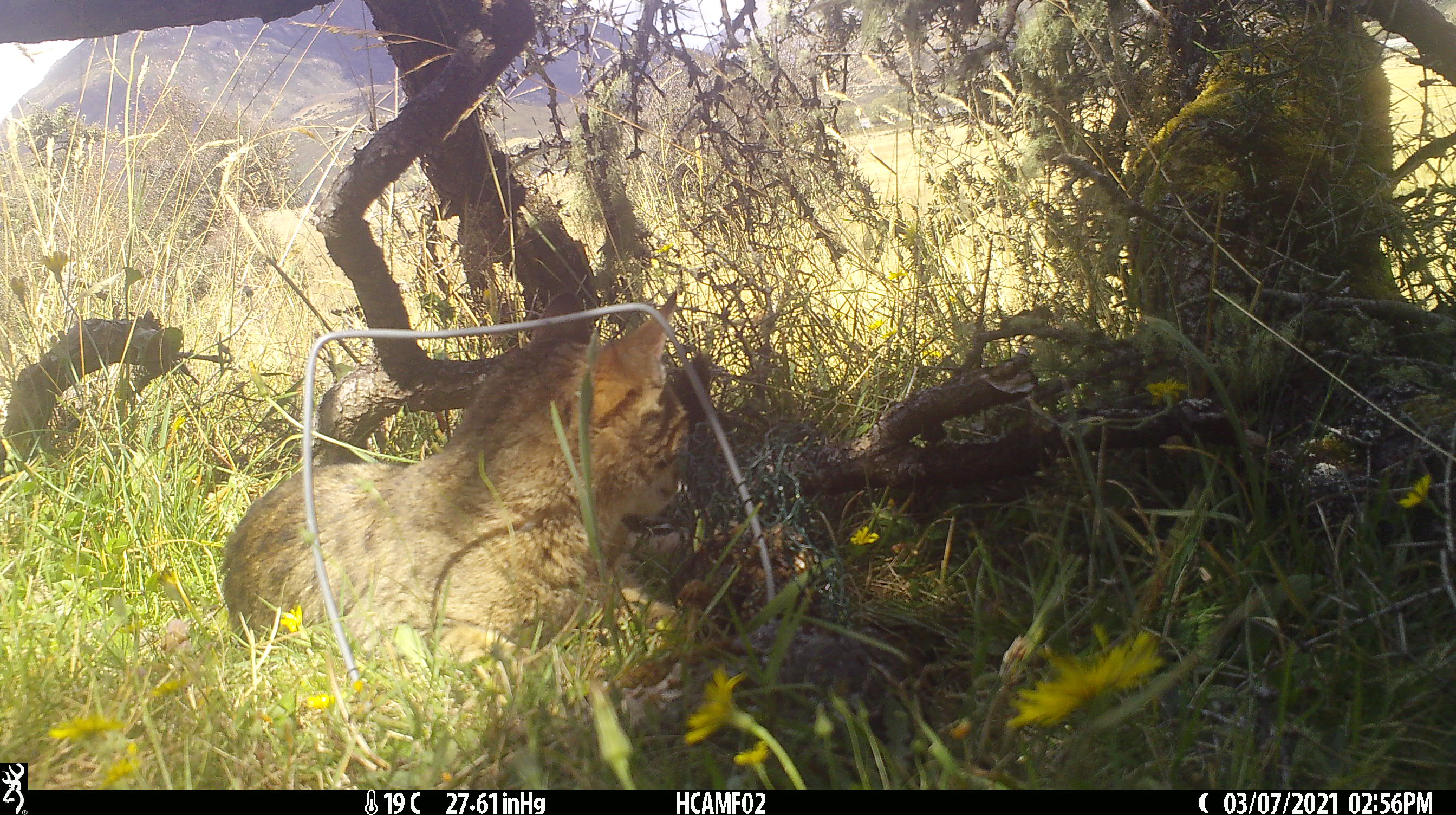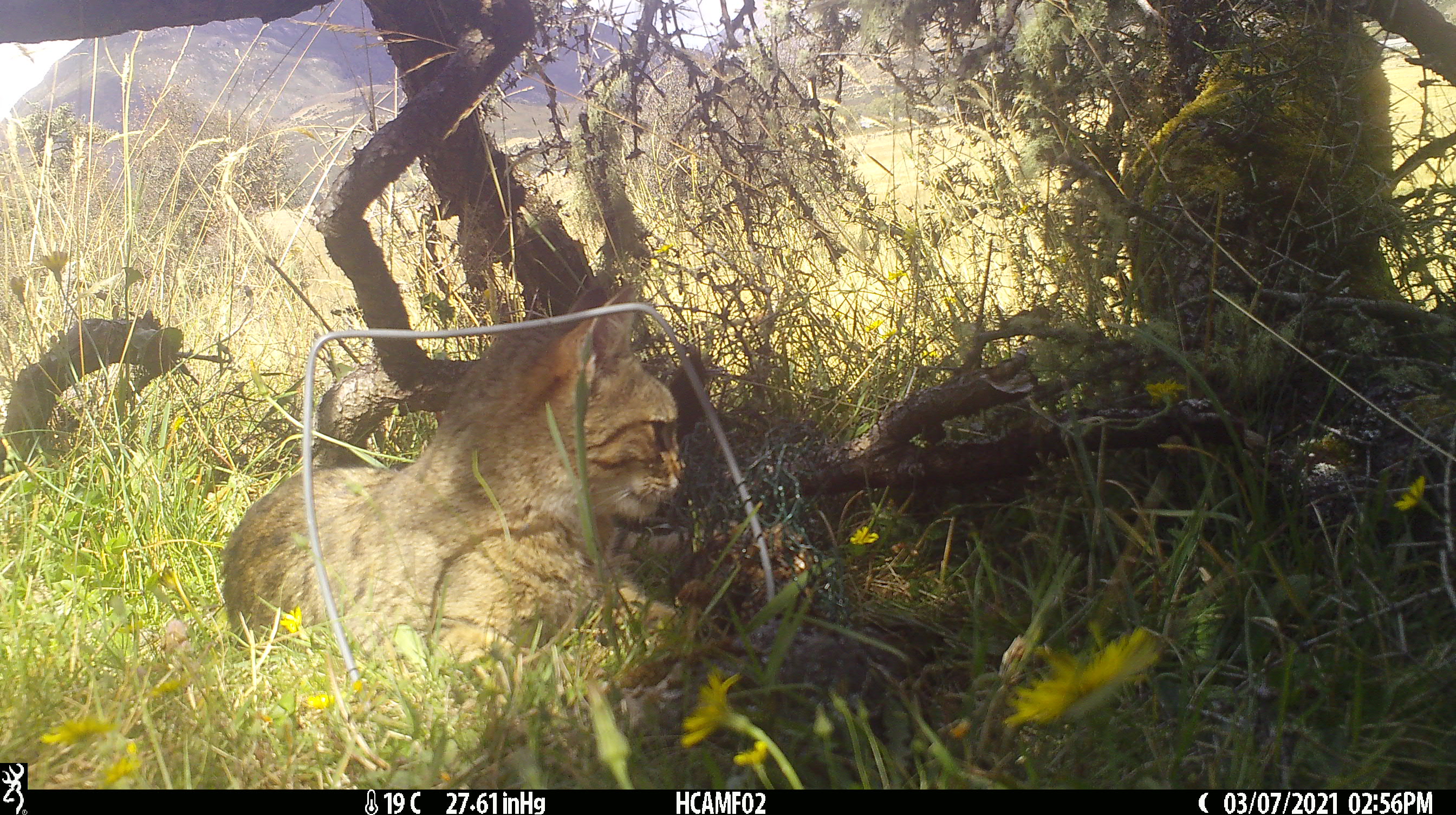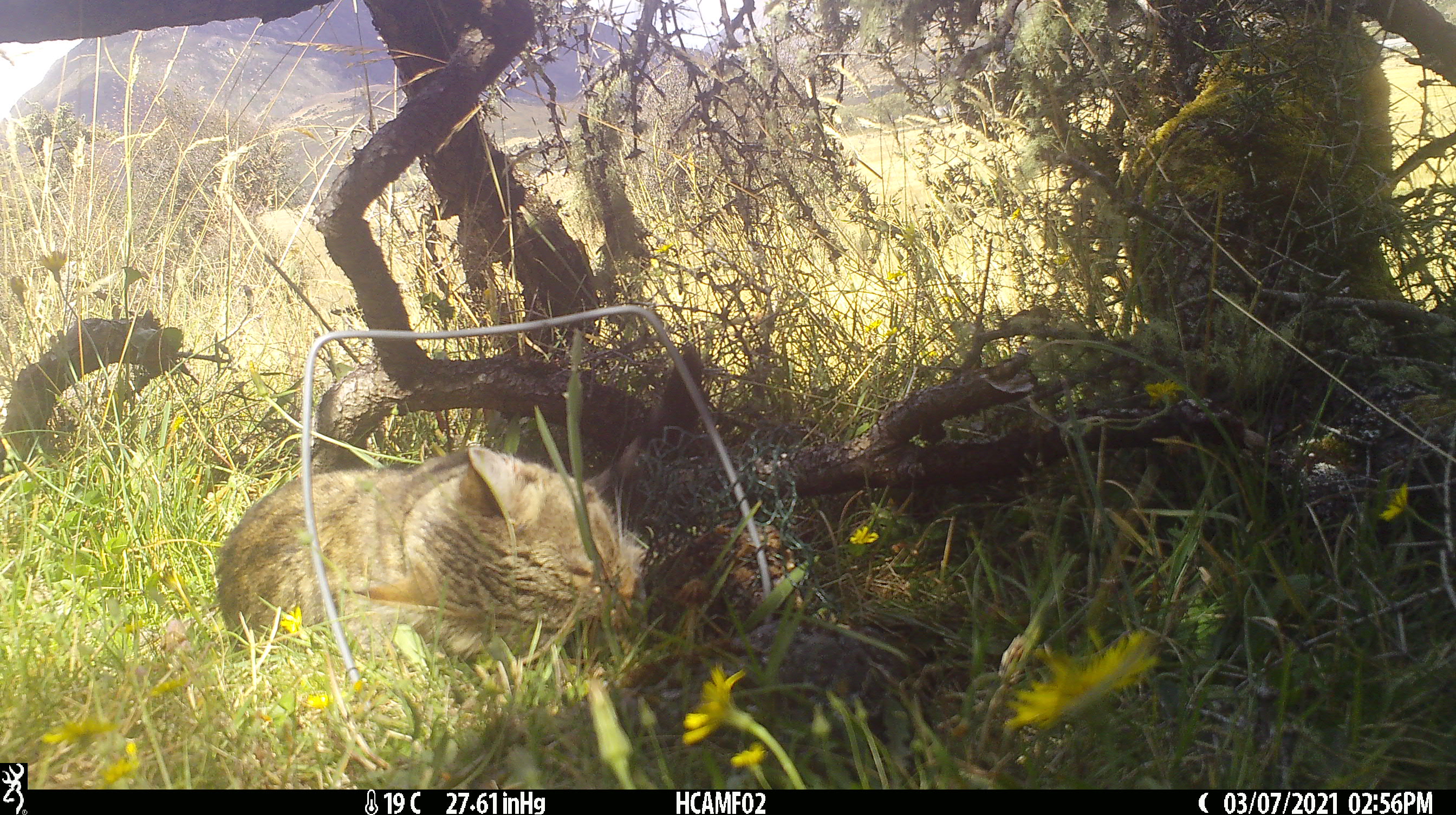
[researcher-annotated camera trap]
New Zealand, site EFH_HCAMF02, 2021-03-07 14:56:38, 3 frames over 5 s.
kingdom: Animalia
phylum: Chordata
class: Mammalia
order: Carnivora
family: Felidae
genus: Felis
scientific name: Felis catus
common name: domestic cat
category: cat